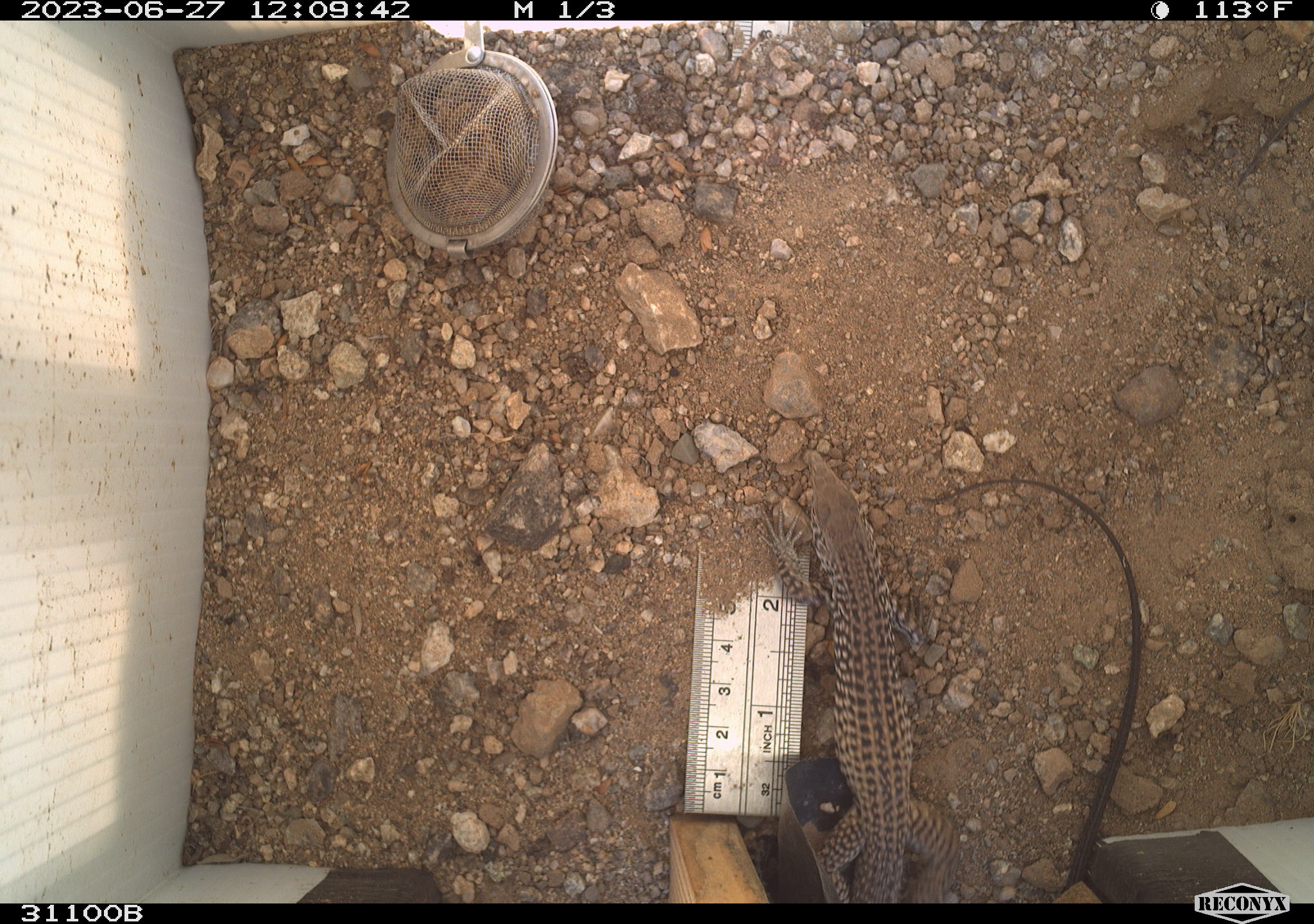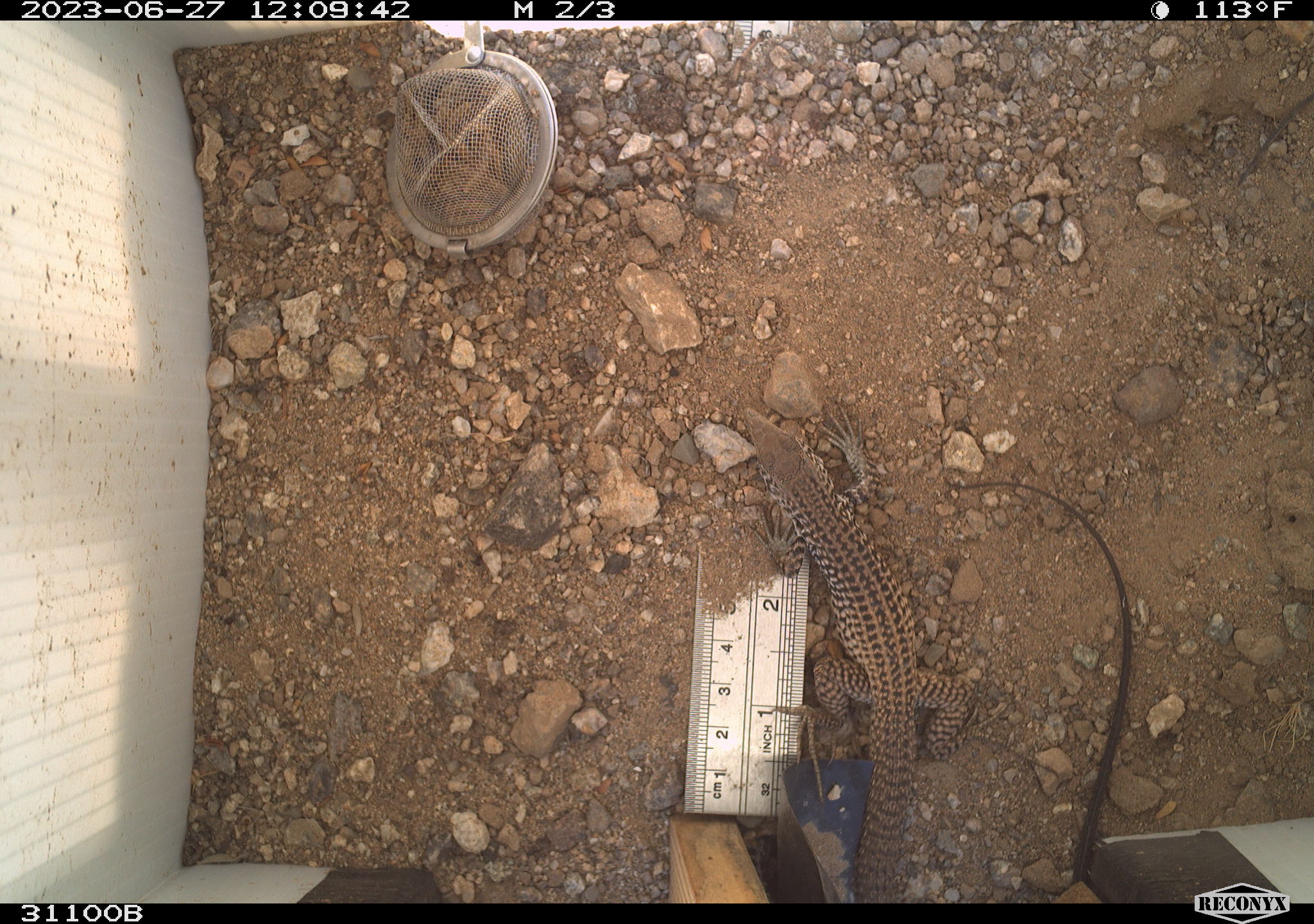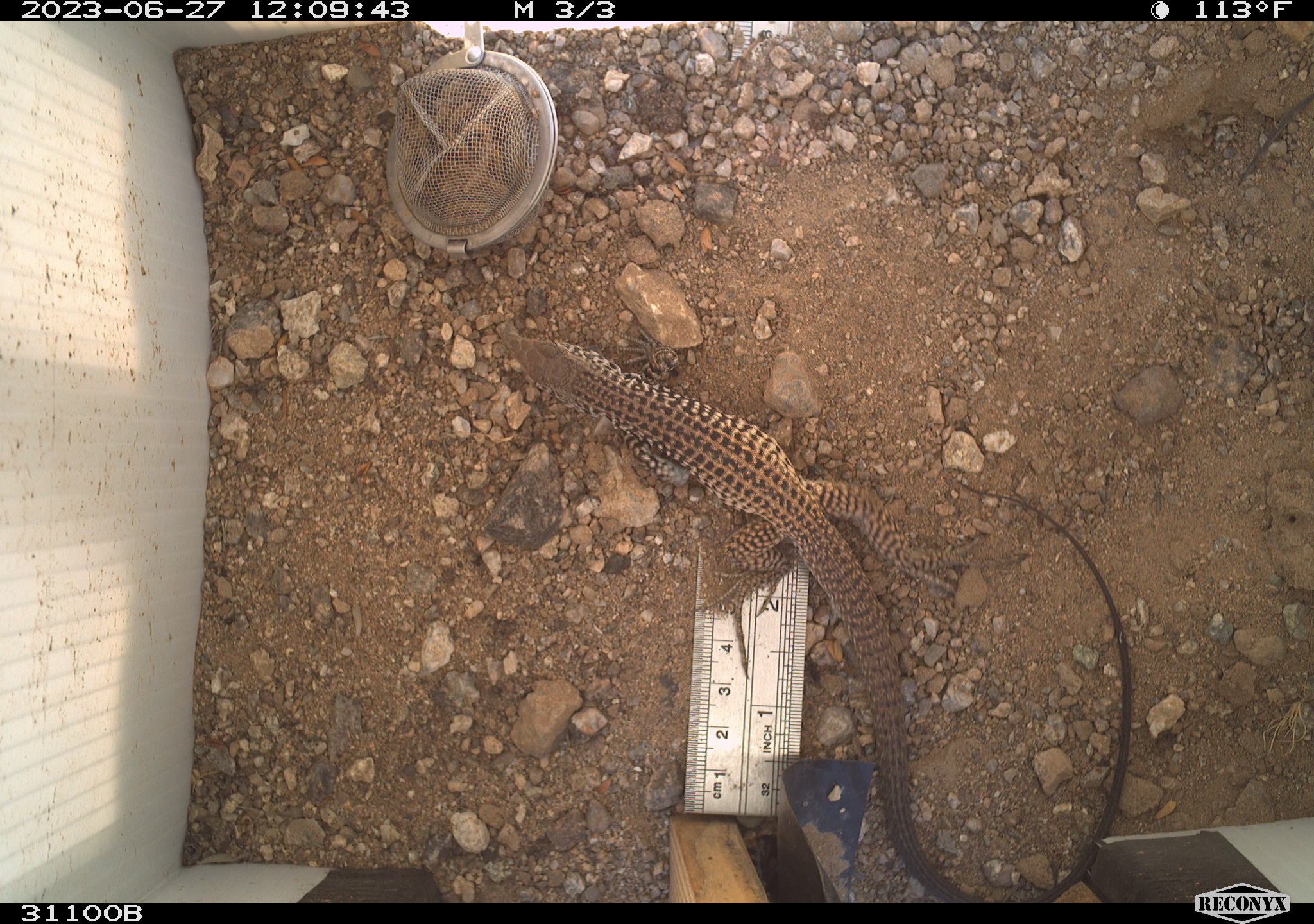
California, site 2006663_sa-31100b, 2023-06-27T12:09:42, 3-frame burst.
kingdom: Animalia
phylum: Chordata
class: Reptilia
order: Squamata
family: Teiidae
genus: Aspidoscelis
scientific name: Aspidoscelis tigris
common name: western whiptail